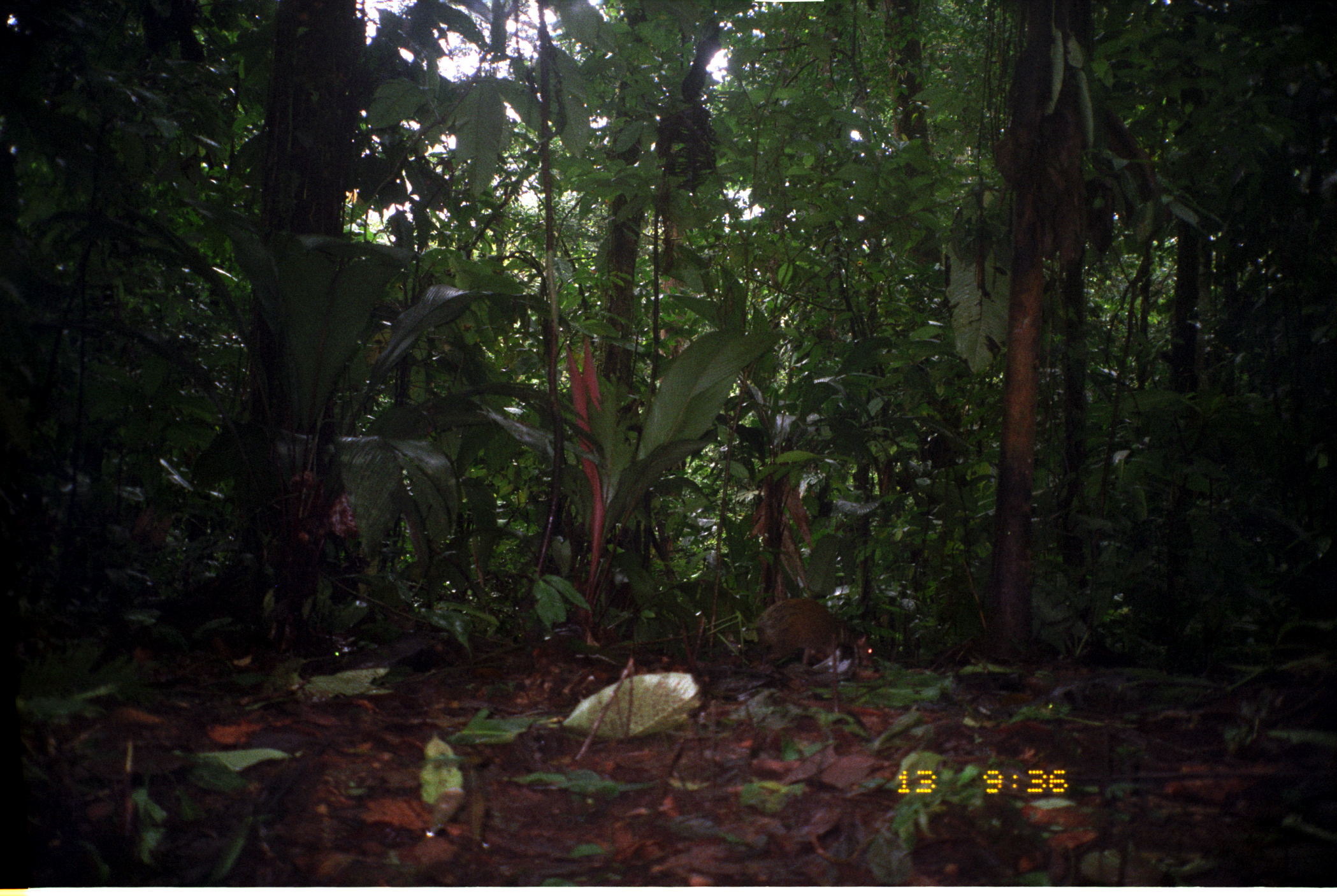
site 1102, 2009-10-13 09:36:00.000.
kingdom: Animalia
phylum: Chordata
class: Mammalia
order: Rodentia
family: Dasyproctidae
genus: Dasyprocta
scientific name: Dasyprocta punctata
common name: central american agouti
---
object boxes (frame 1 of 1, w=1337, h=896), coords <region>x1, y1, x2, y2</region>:
dasyprocta punctata: <region>723, 597, 874, 674</region>